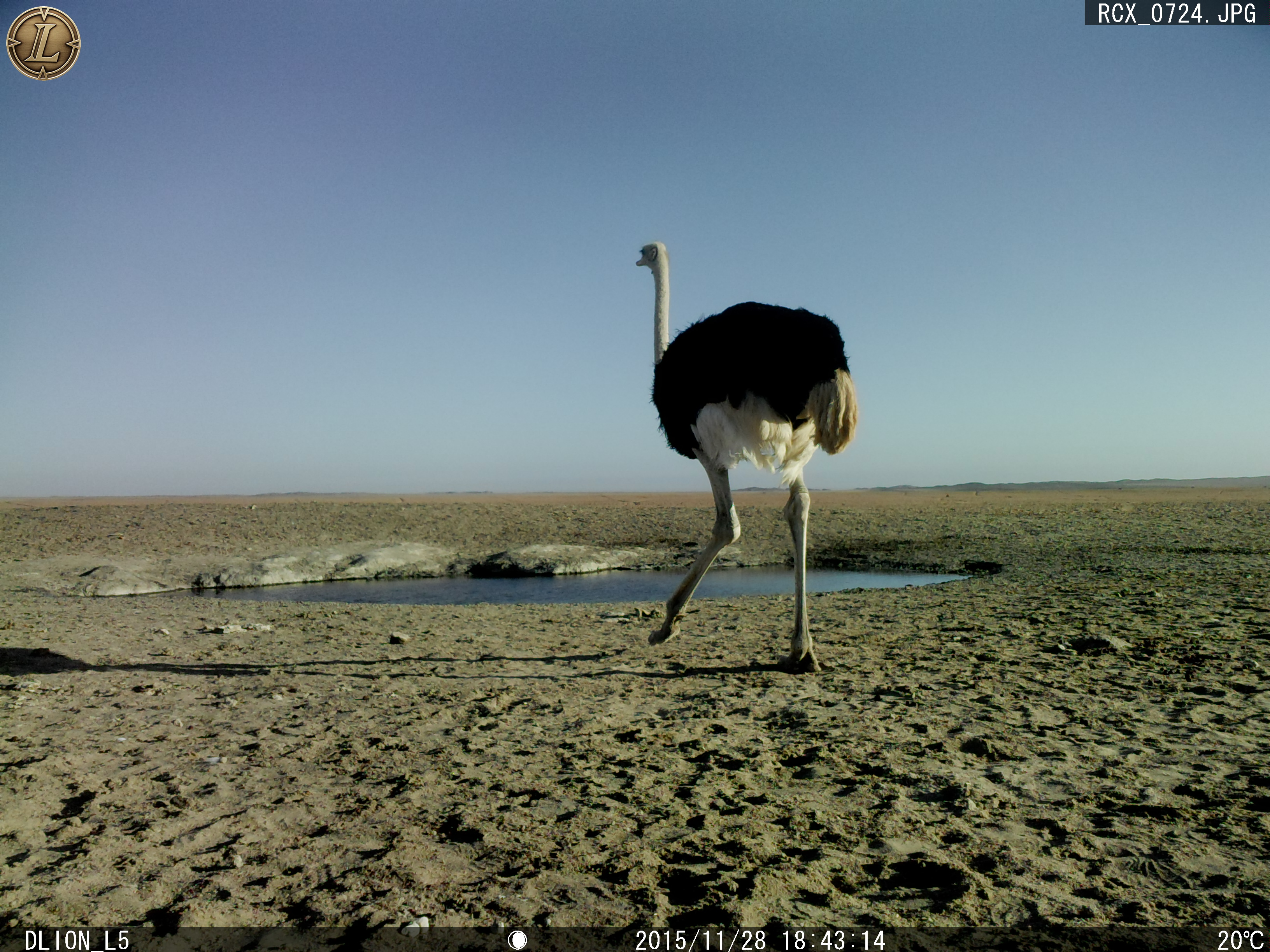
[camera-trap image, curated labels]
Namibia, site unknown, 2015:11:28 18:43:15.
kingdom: Animalia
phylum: Chordata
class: Aves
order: Struthioniformes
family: Struthionidae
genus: Struthio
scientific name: Struthio camelus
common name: common ostrich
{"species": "Struthio camelus (common ostrich)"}